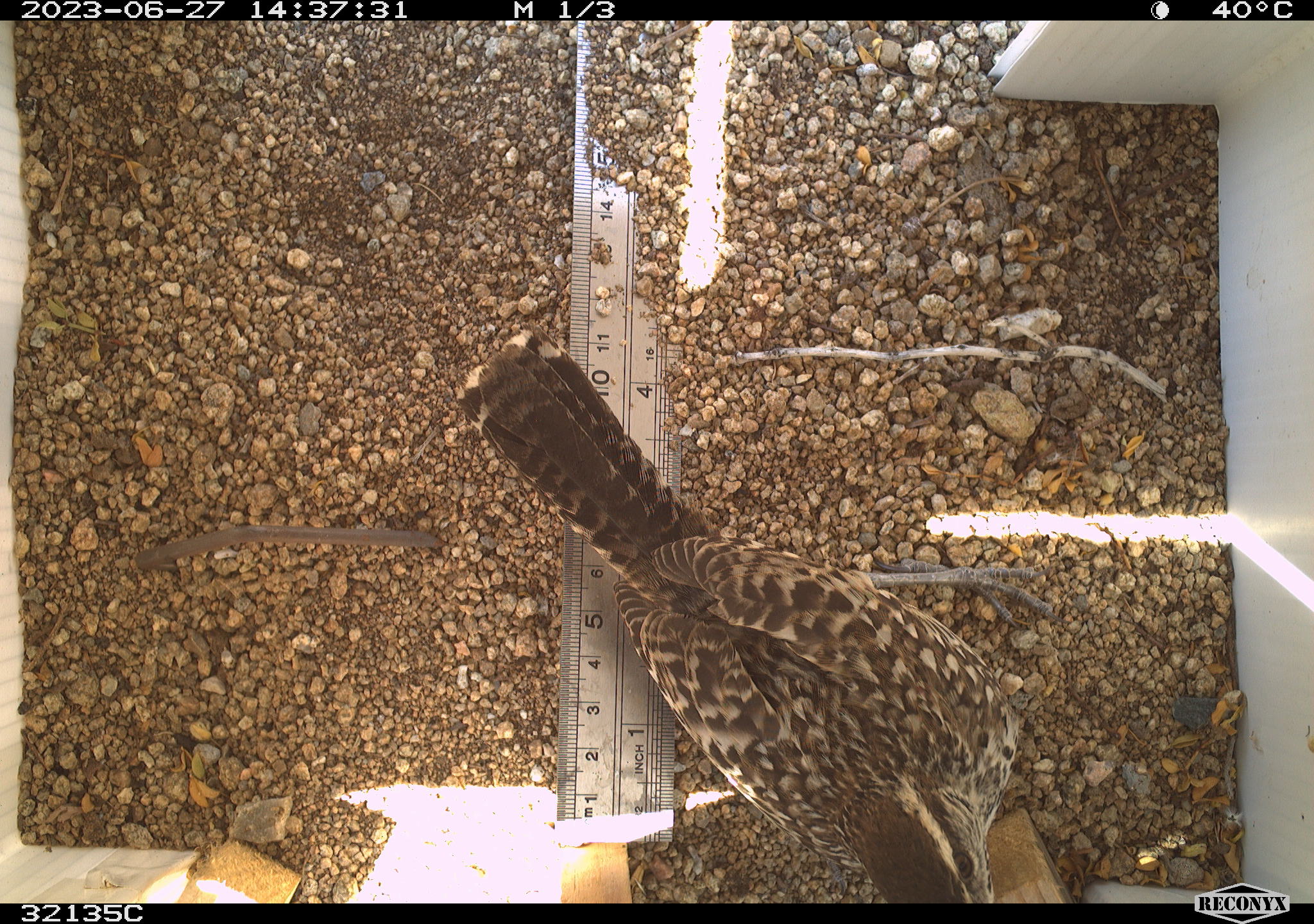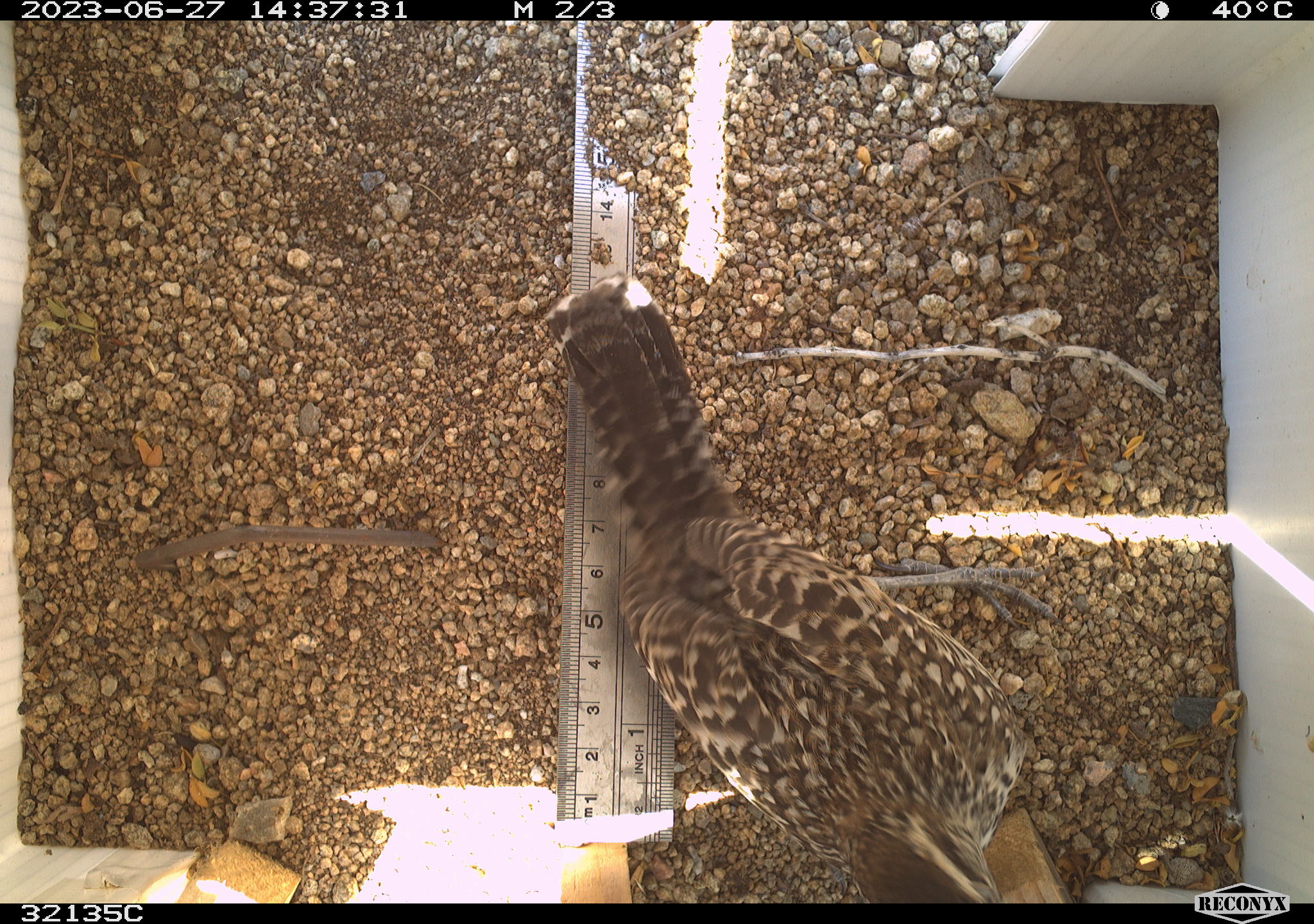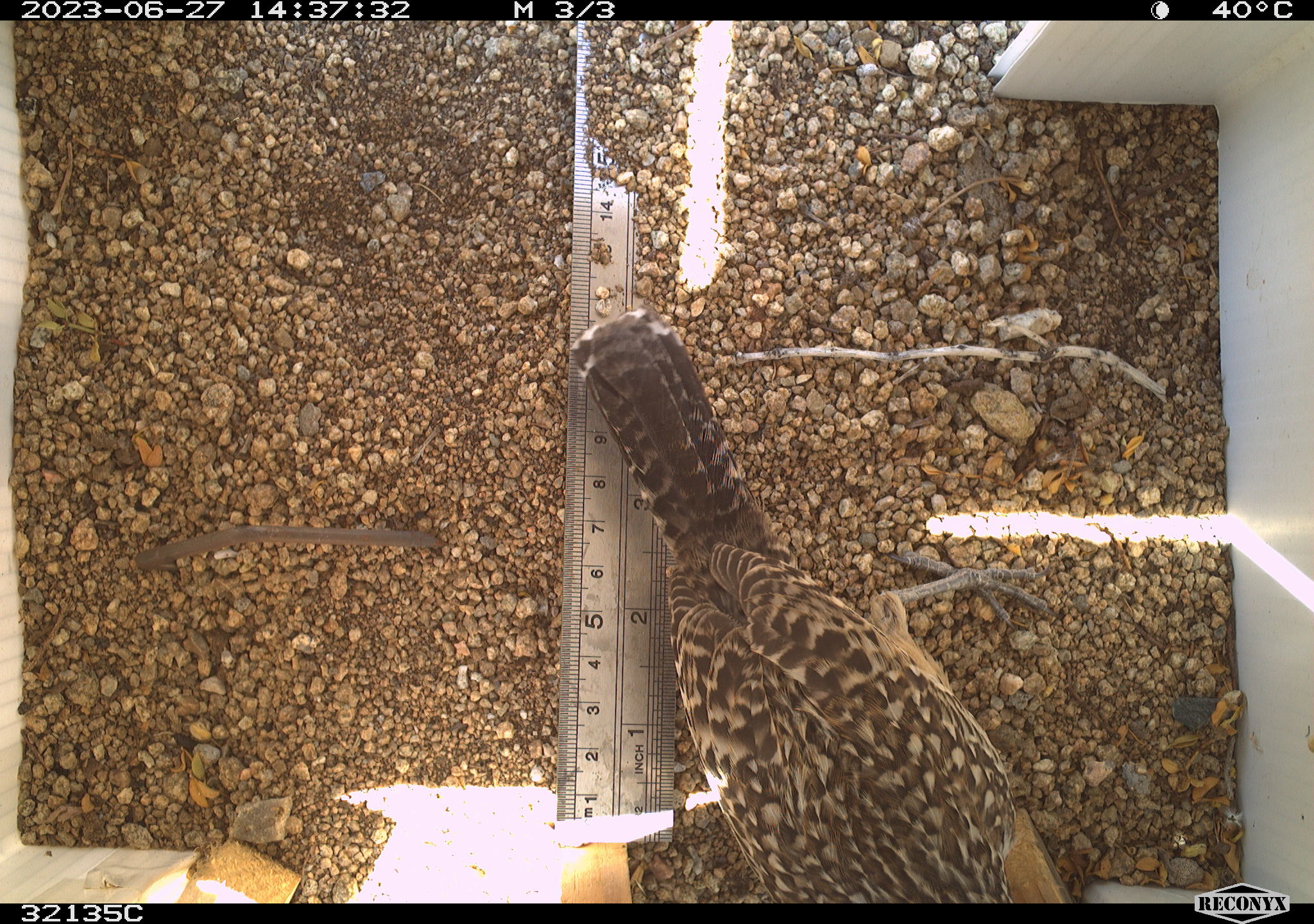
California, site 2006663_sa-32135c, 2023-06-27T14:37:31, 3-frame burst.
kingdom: Animalia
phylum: Chordata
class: Aves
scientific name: Aves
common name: bird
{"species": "bird (Aves)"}